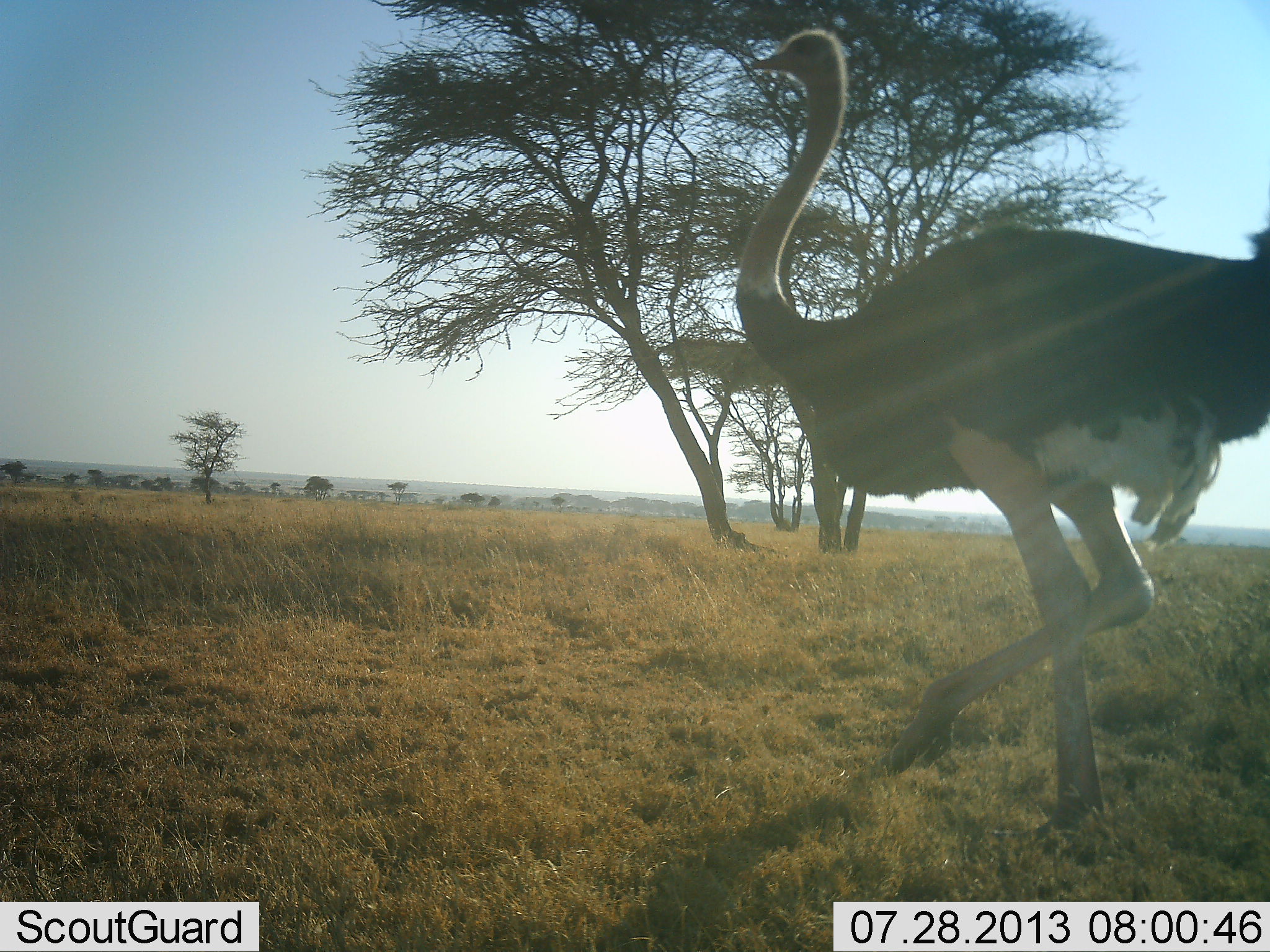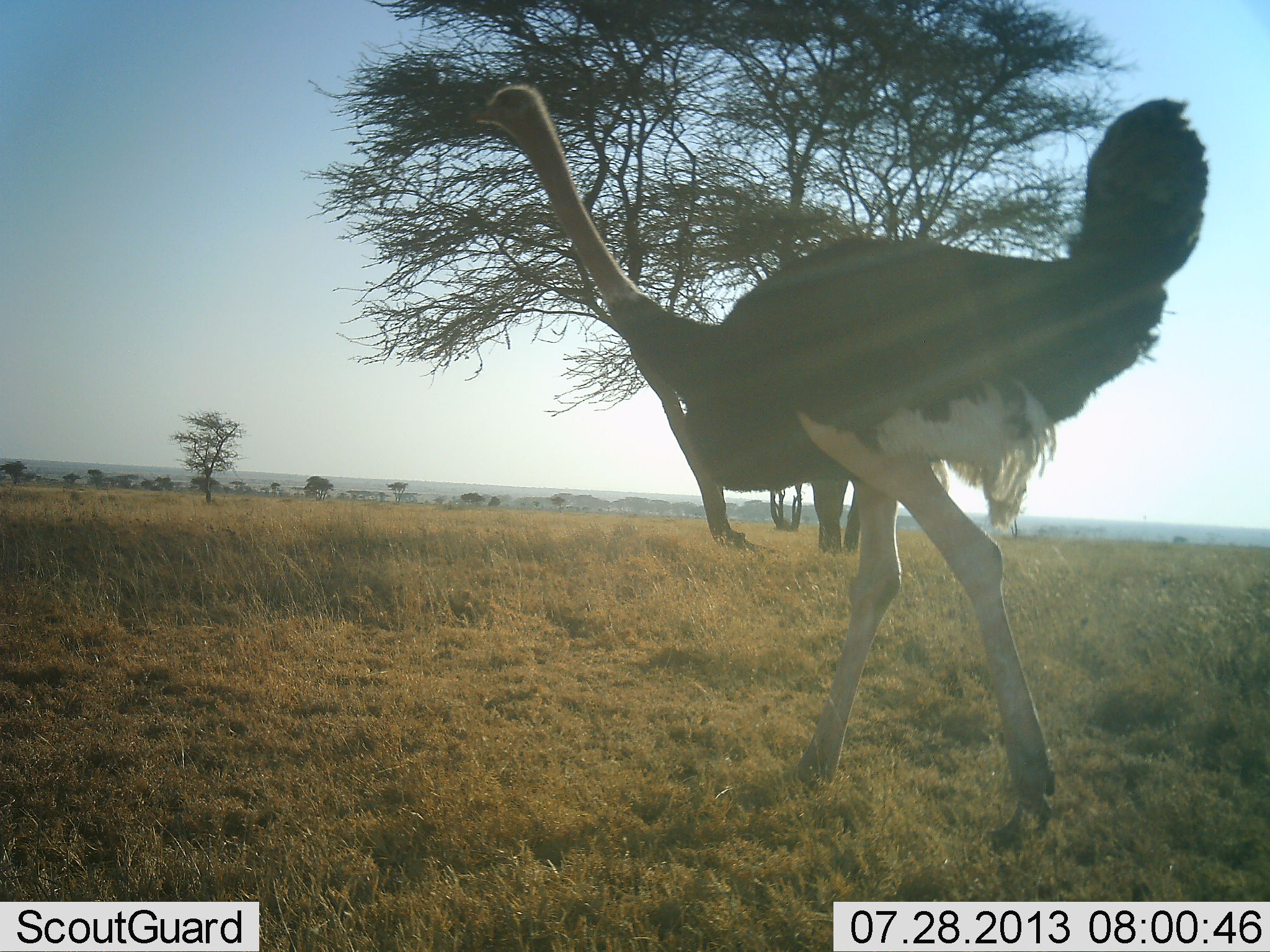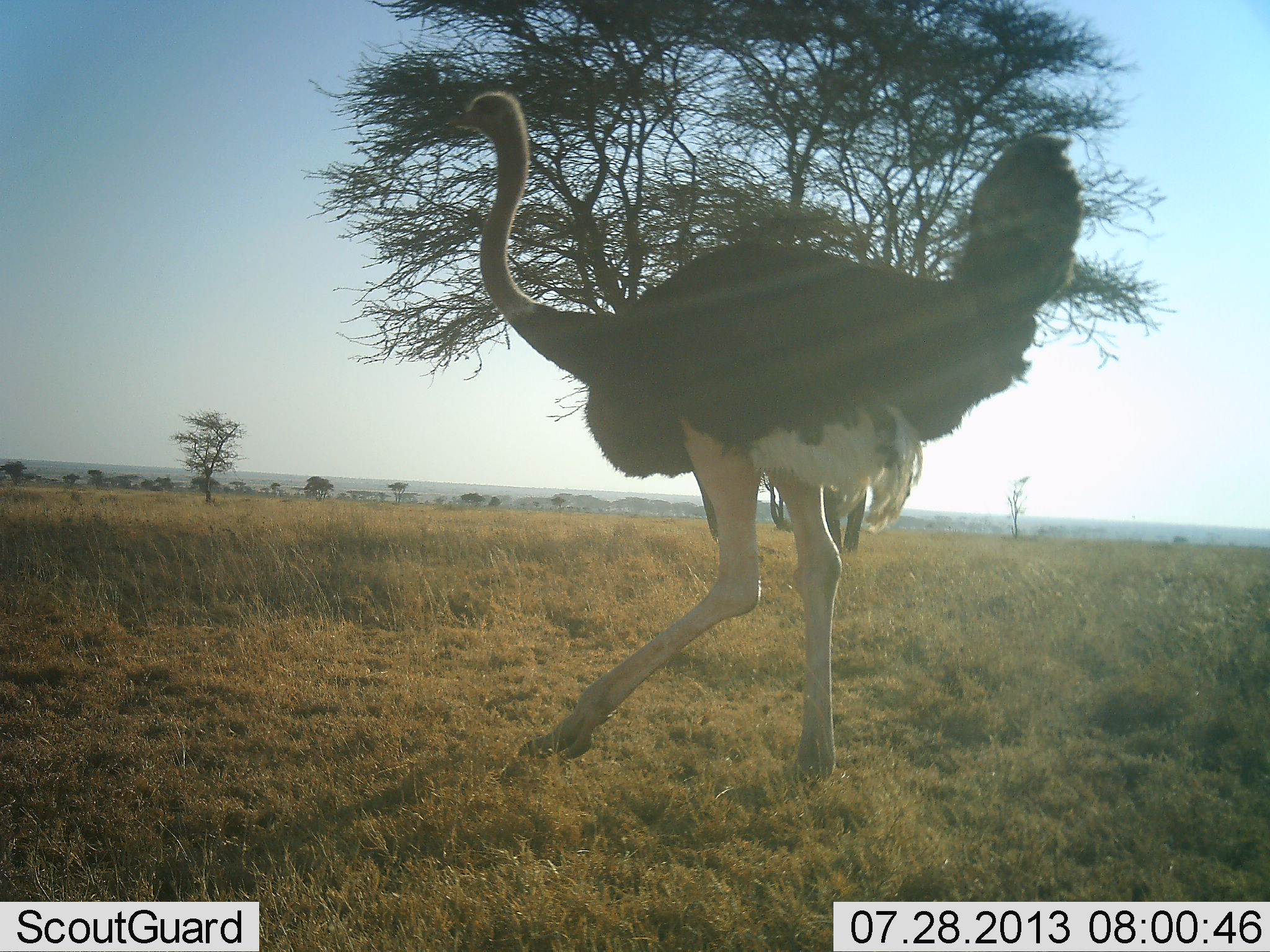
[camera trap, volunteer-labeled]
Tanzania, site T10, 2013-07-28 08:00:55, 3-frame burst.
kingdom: Animalia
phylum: Chordata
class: Aves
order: Struthioniformes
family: Struthionidae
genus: Struthio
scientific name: Struthio camelus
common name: ostrich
Ostrich (Struthio camelus), count 1. Behavior (volunteer vote fractions): standing 8%, resting 0%, moving 94%, interacting 3%. Young present (vote fraction): 0%. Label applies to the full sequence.